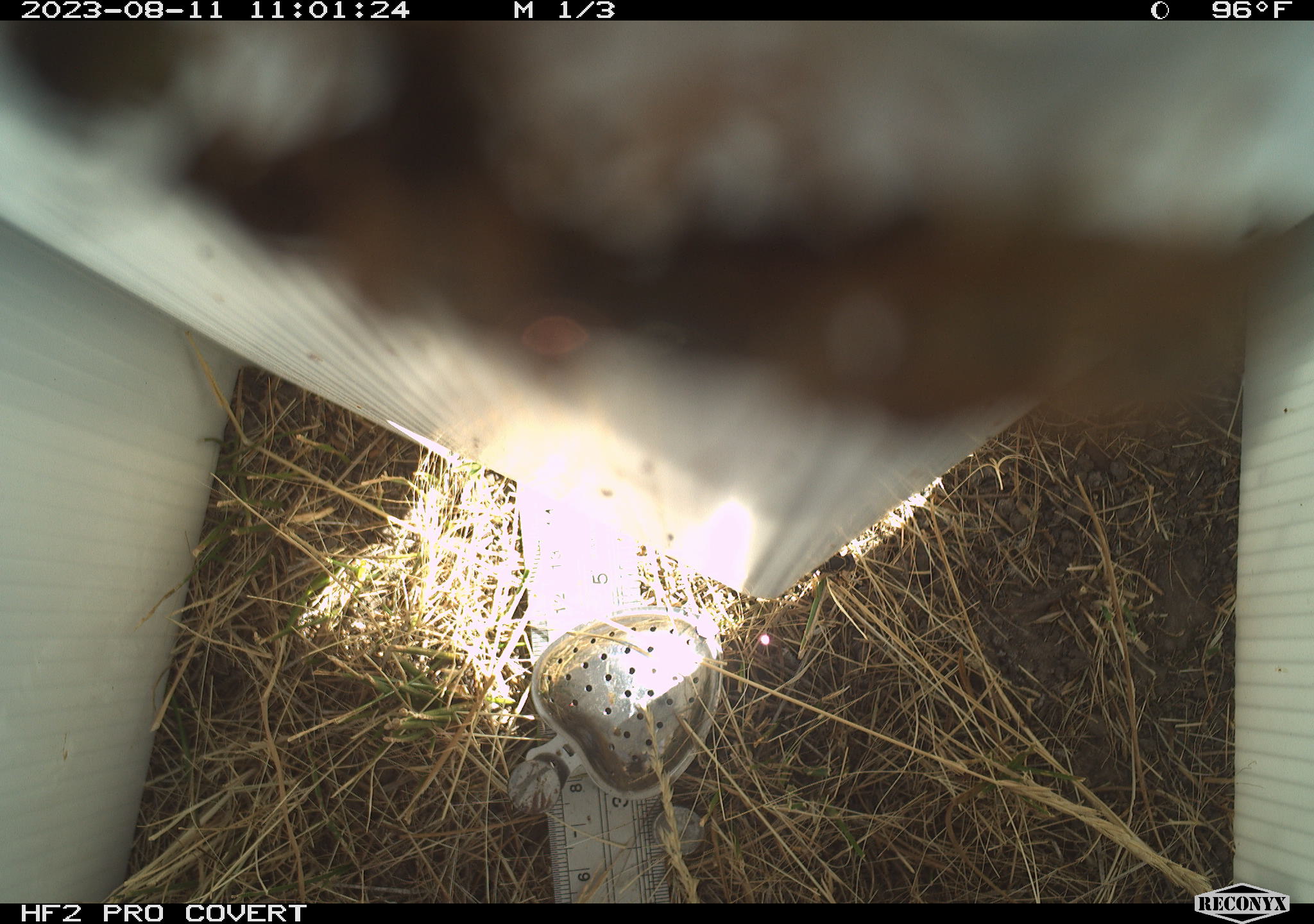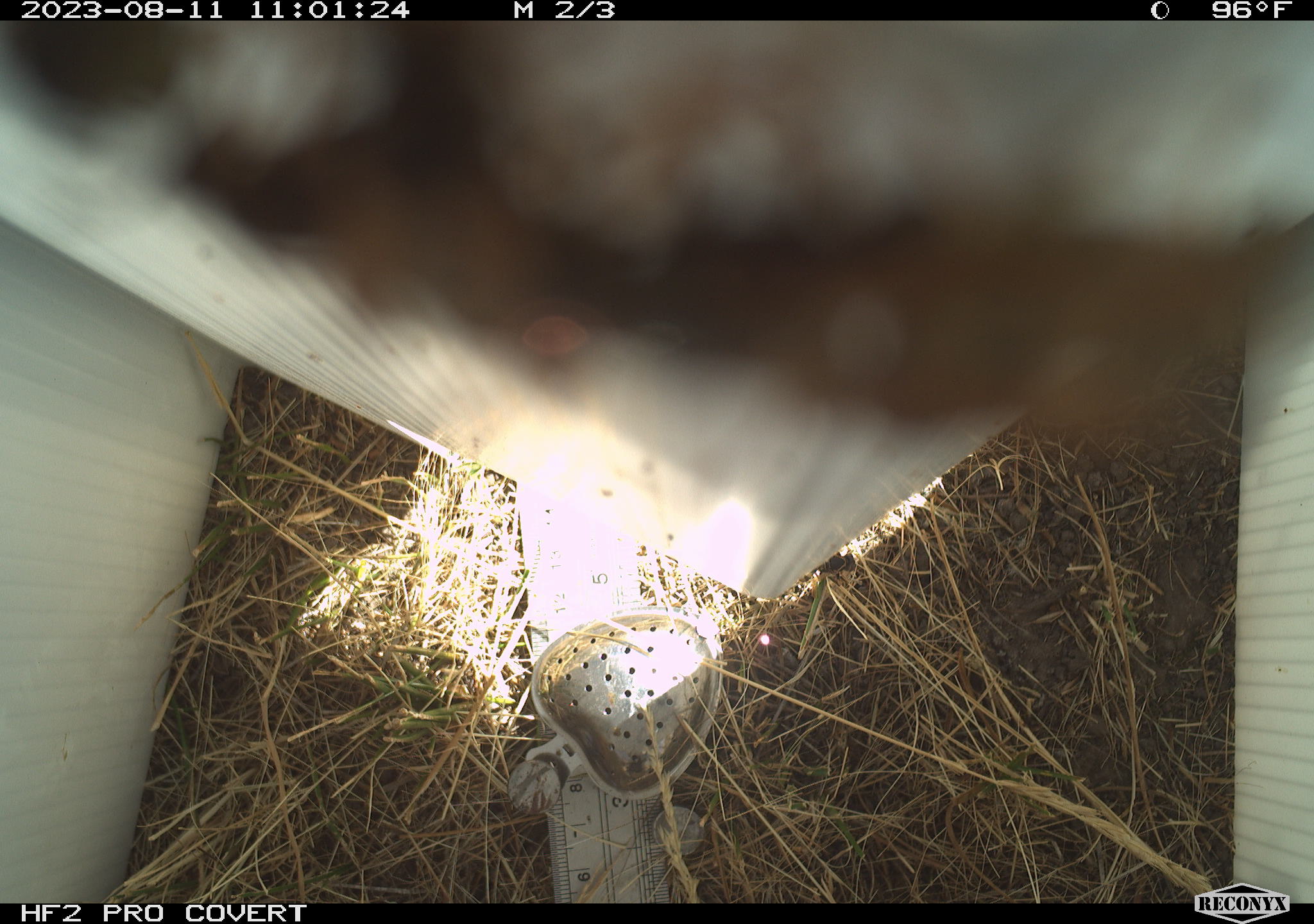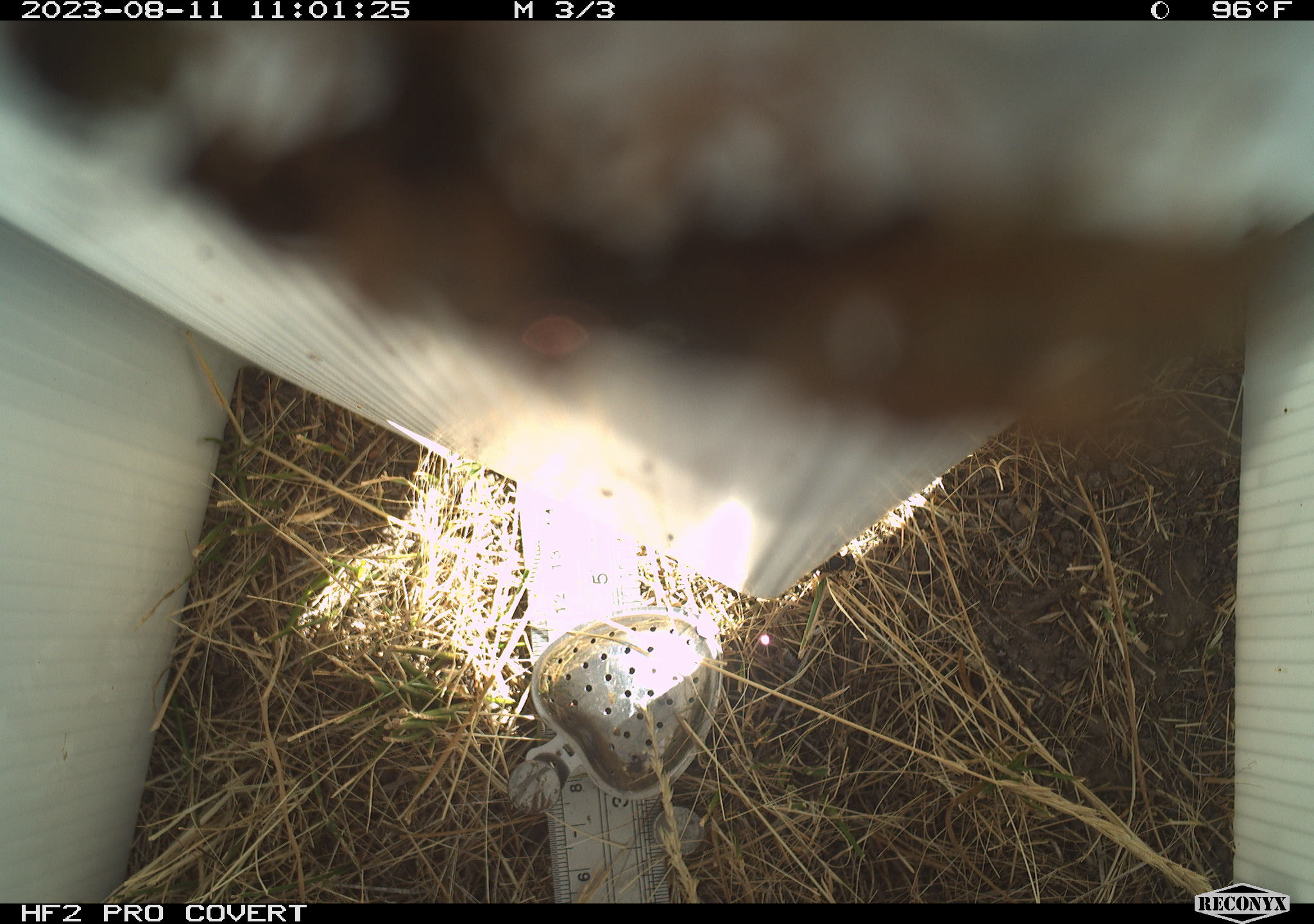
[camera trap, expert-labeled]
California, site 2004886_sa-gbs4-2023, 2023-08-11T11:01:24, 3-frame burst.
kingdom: Animalia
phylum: Arthropoda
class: Insecta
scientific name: Insecta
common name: insect